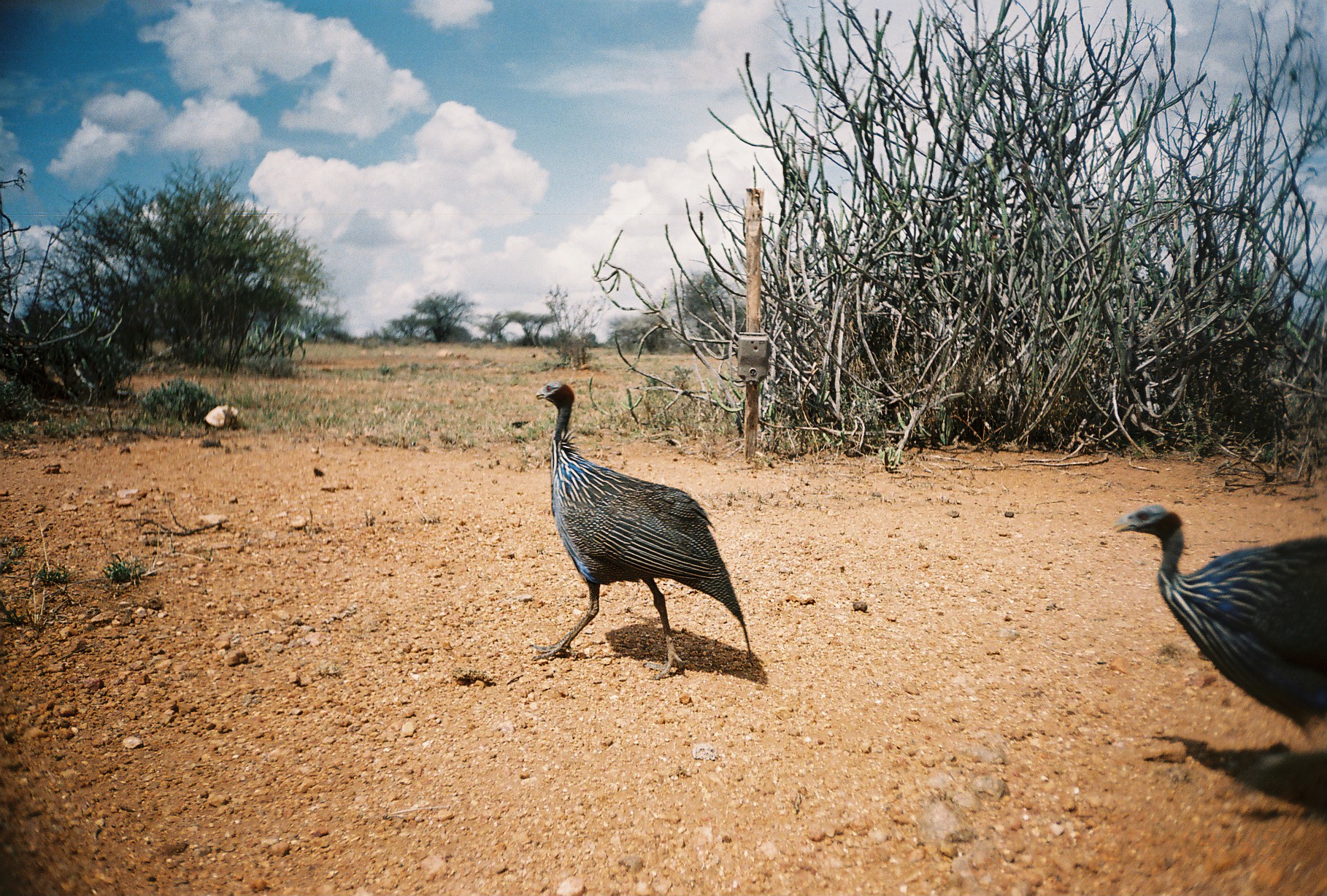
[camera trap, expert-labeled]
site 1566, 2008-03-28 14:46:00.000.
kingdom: Animalia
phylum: Chordata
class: Aves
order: Galliformes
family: Numididae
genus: Acryllium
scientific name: Acryllium vulturinum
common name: vulturine guineafowl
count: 2